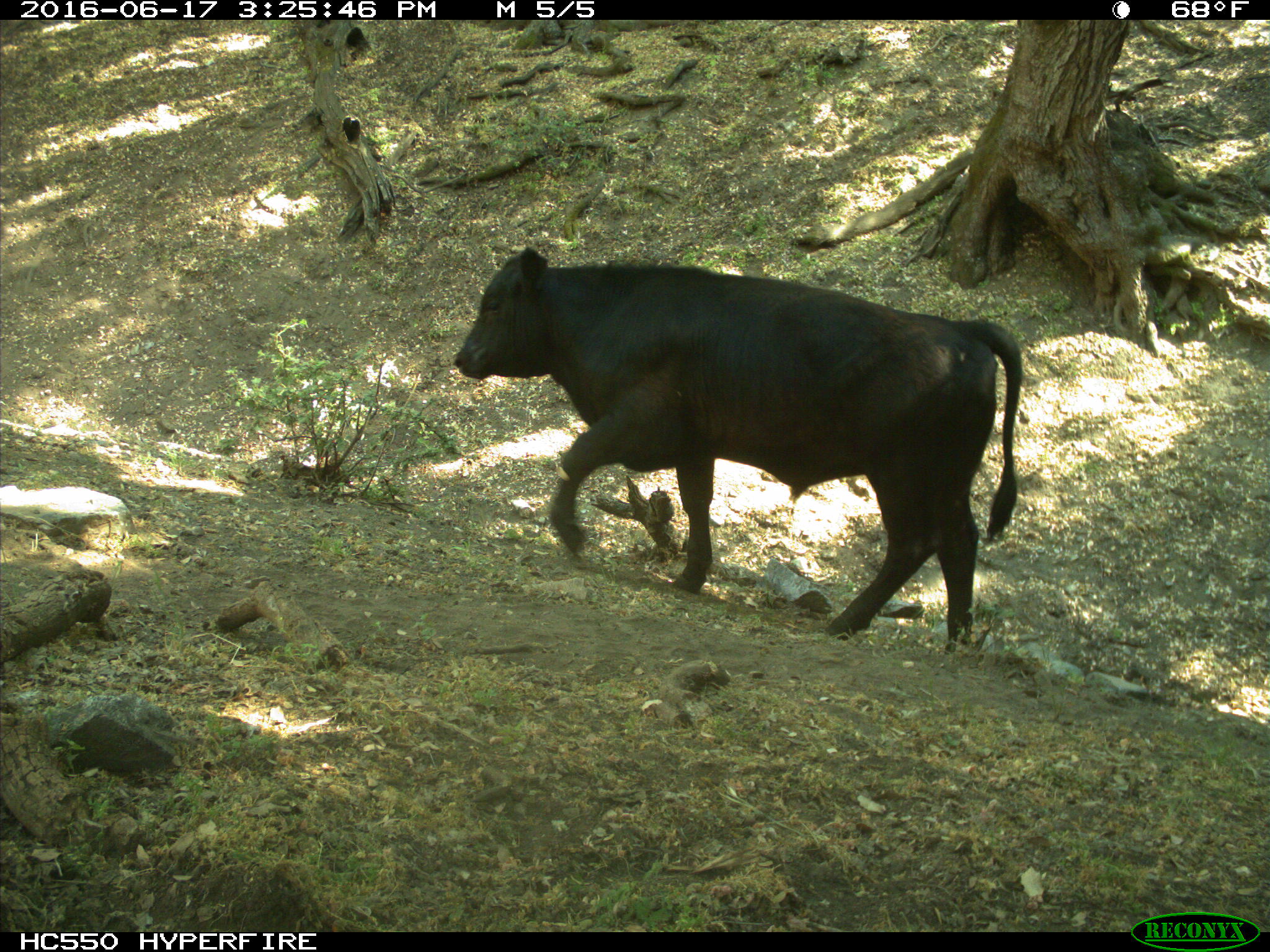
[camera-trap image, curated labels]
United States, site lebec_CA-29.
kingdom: Animalia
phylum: Chordata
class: Mammalia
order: Artiodactyla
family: Bovidae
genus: Bos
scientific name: Bos taurus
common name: domestic cow